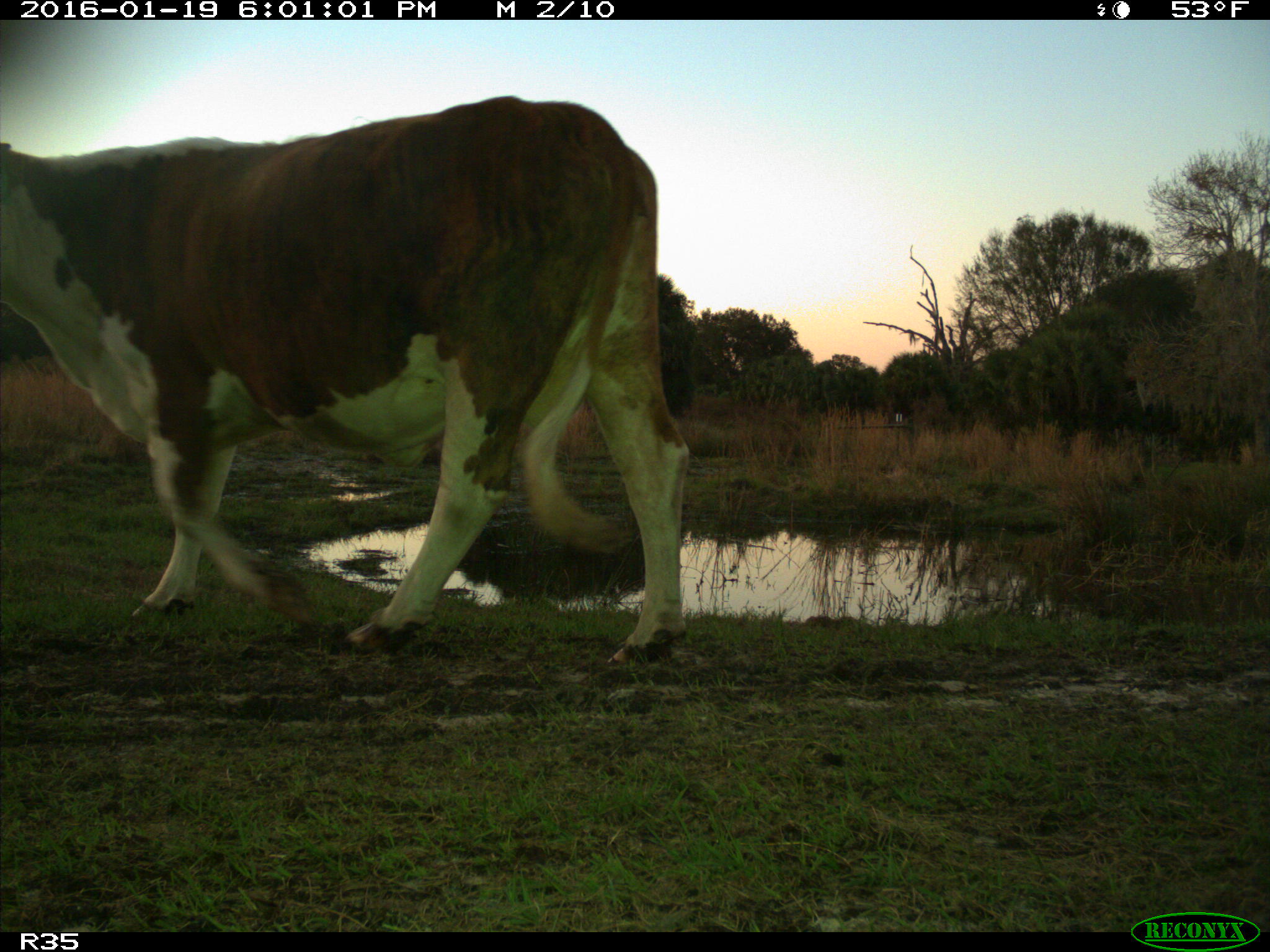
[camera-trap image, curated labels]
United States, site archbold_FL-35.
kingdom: Animalia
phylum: Chordata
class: Mammalia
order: Artiodactyla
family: Bovidae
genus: Bos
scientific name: Bos taurus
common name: domestic cow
Bos taurus (domestic cow).